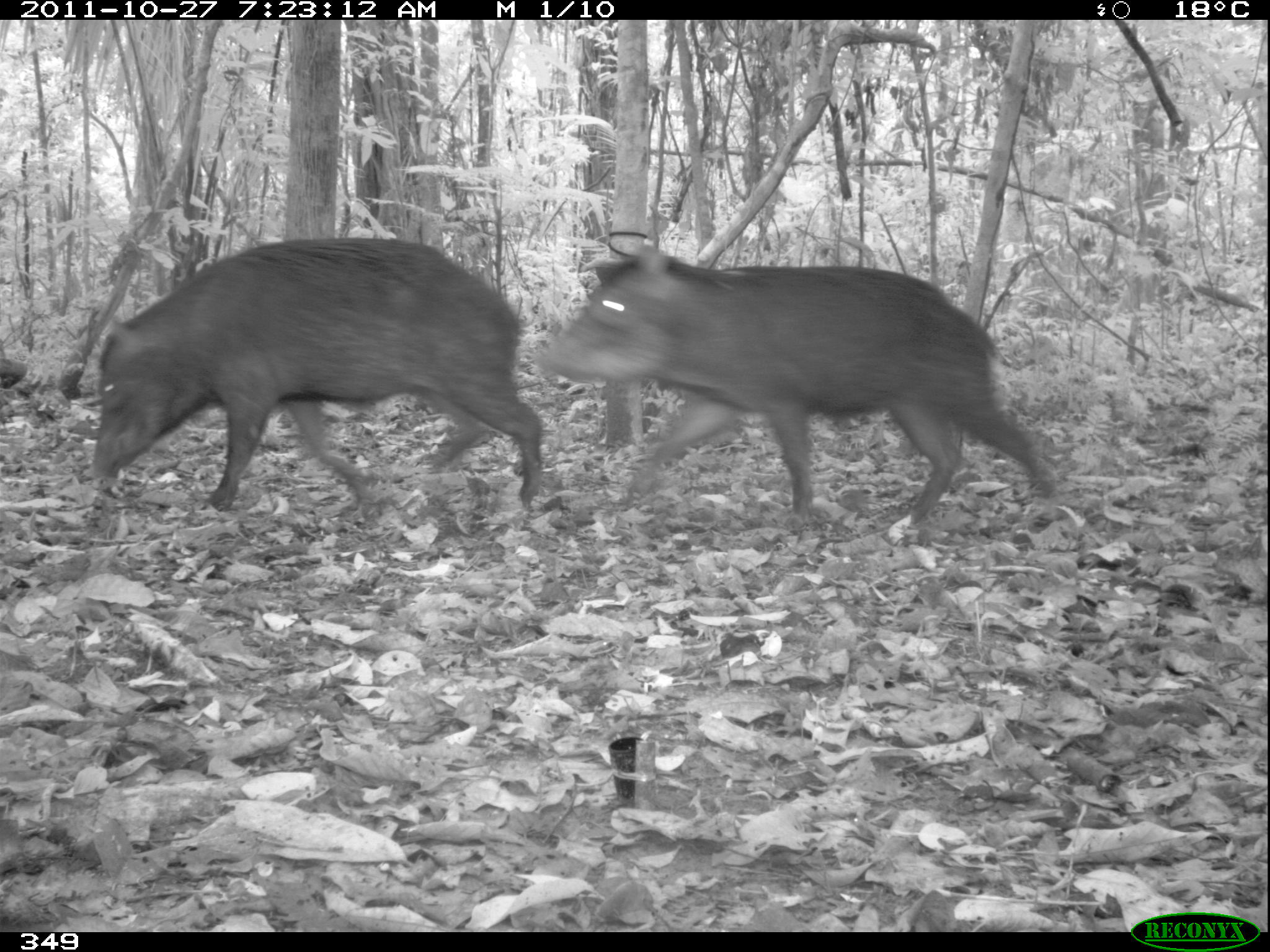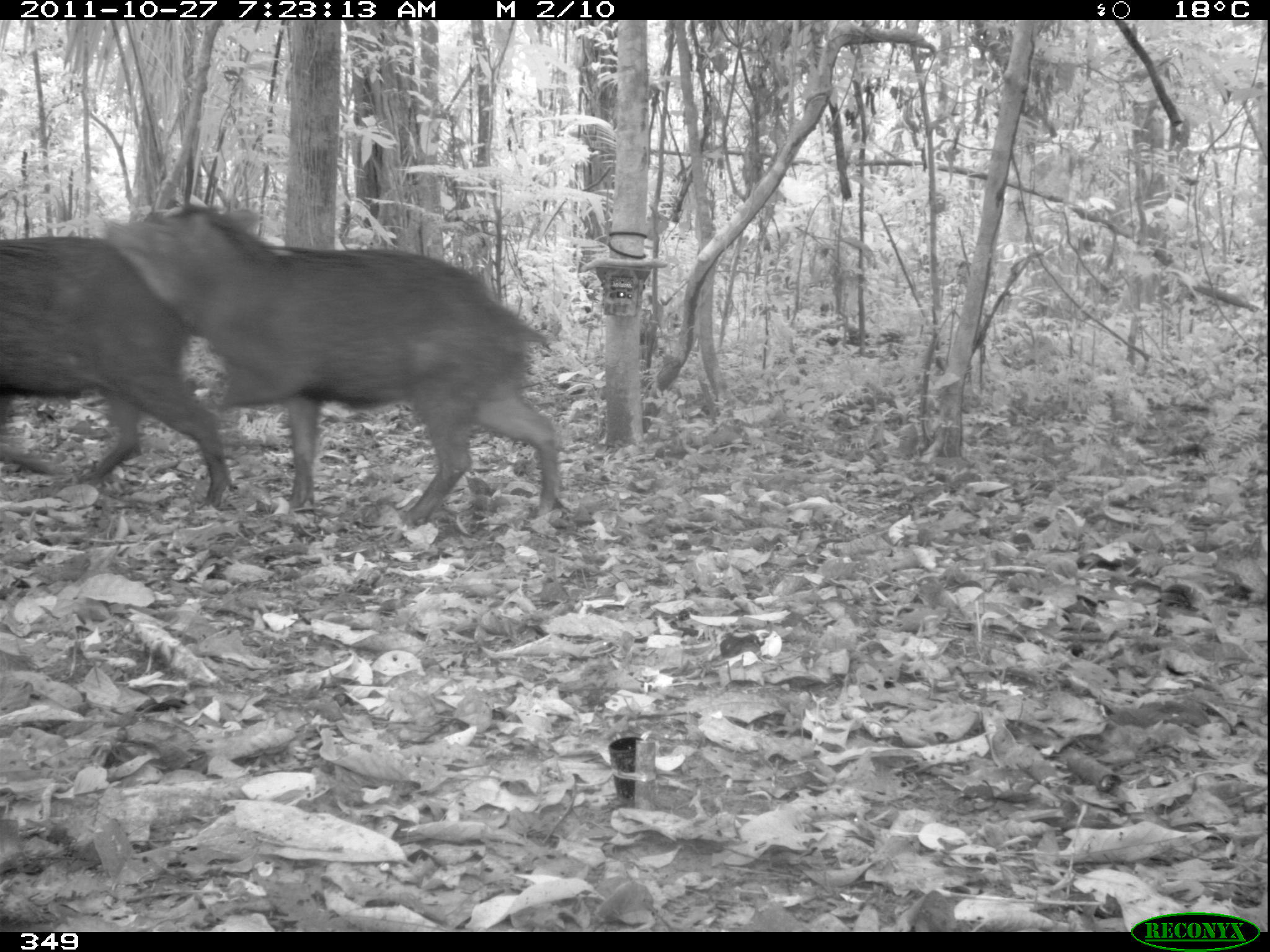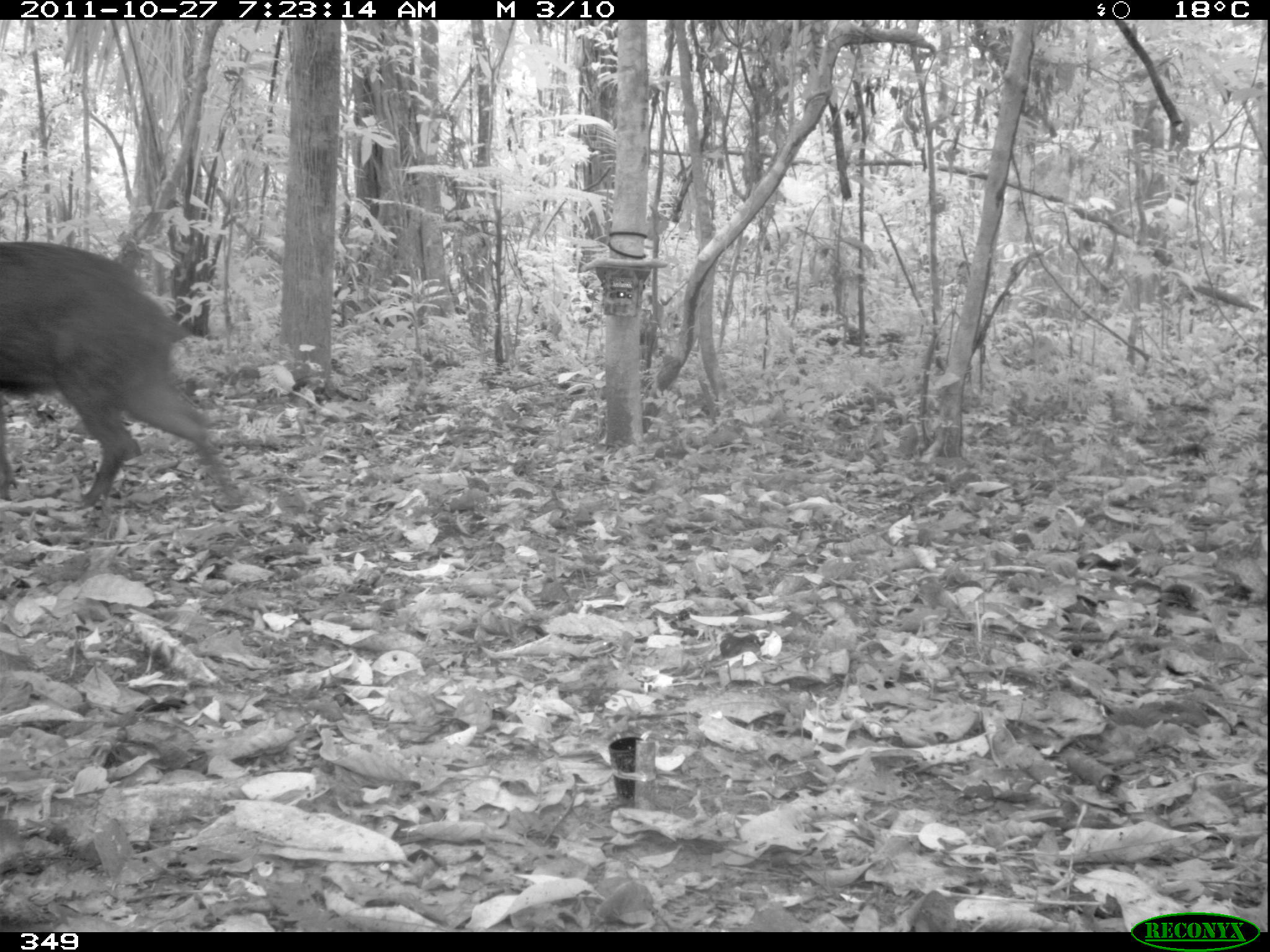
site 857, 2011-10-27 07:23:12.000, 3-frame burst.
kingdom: Animalia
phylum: Chordata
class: Mammalia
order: Artiodactyla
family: Tayassuidae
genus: Tayassu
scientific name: Tayassu pecari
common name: white-lipped peccary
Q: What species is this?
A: Tayassu pecari (white-lipped peccary).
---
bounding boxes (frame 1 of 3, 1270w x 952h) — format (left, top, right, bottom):
tayassu pecari: (541, 240, 1057, 519); (88, 238, 542, 507)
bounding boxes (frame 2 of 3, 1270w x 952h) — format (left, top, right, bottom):
tayassu pecari: (98, 197, 562, 523); (0, 230, 235, 510)